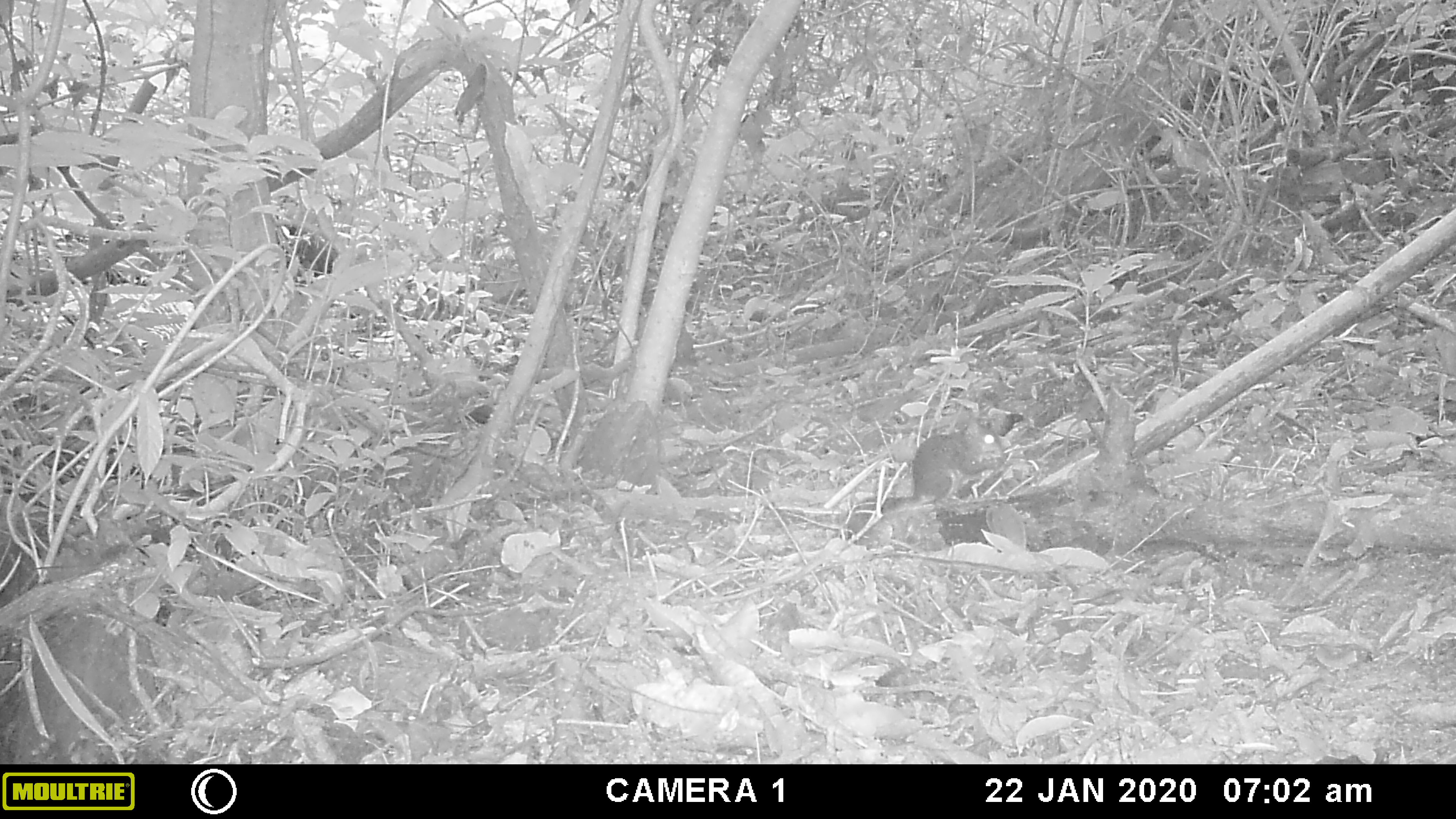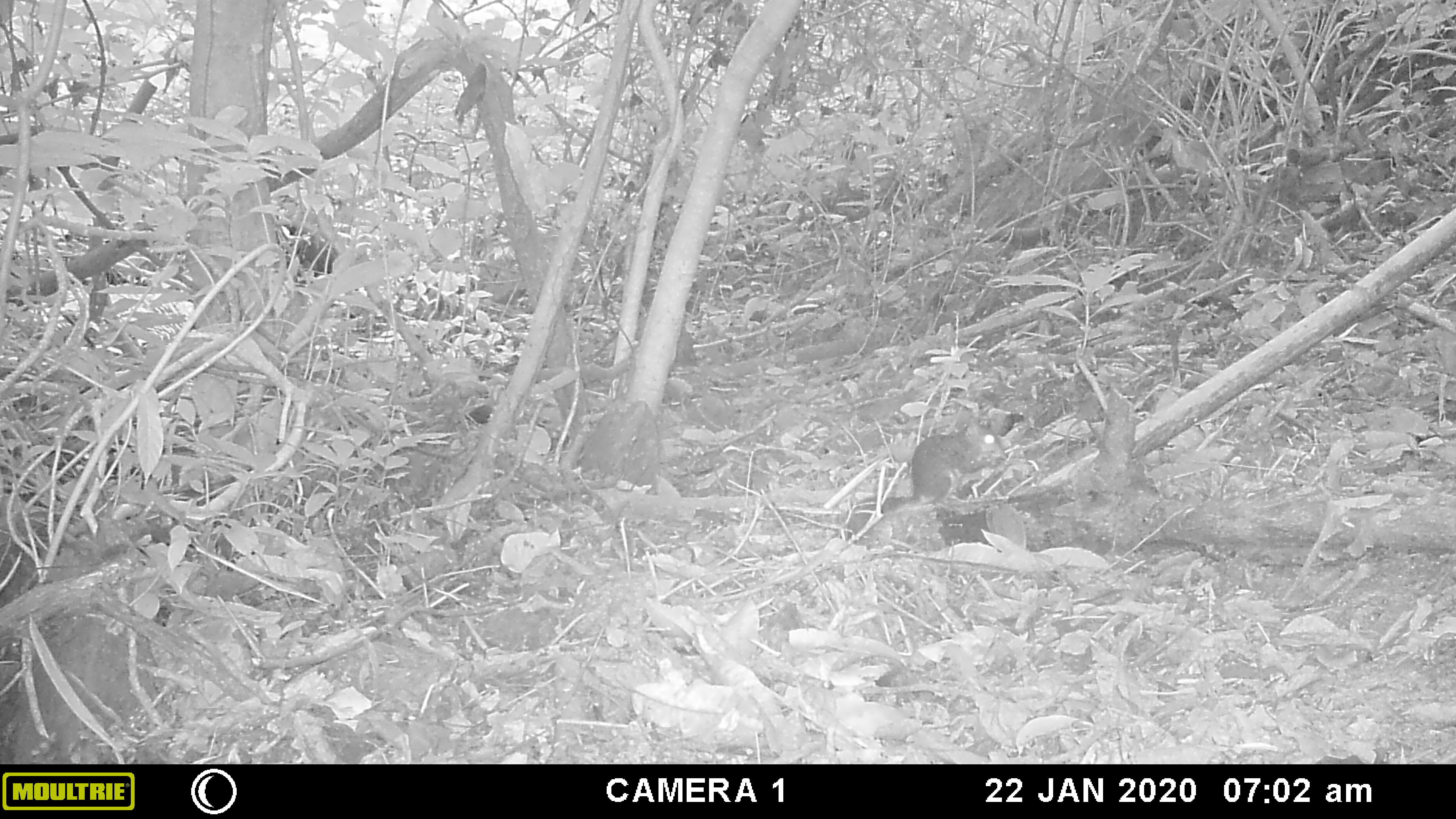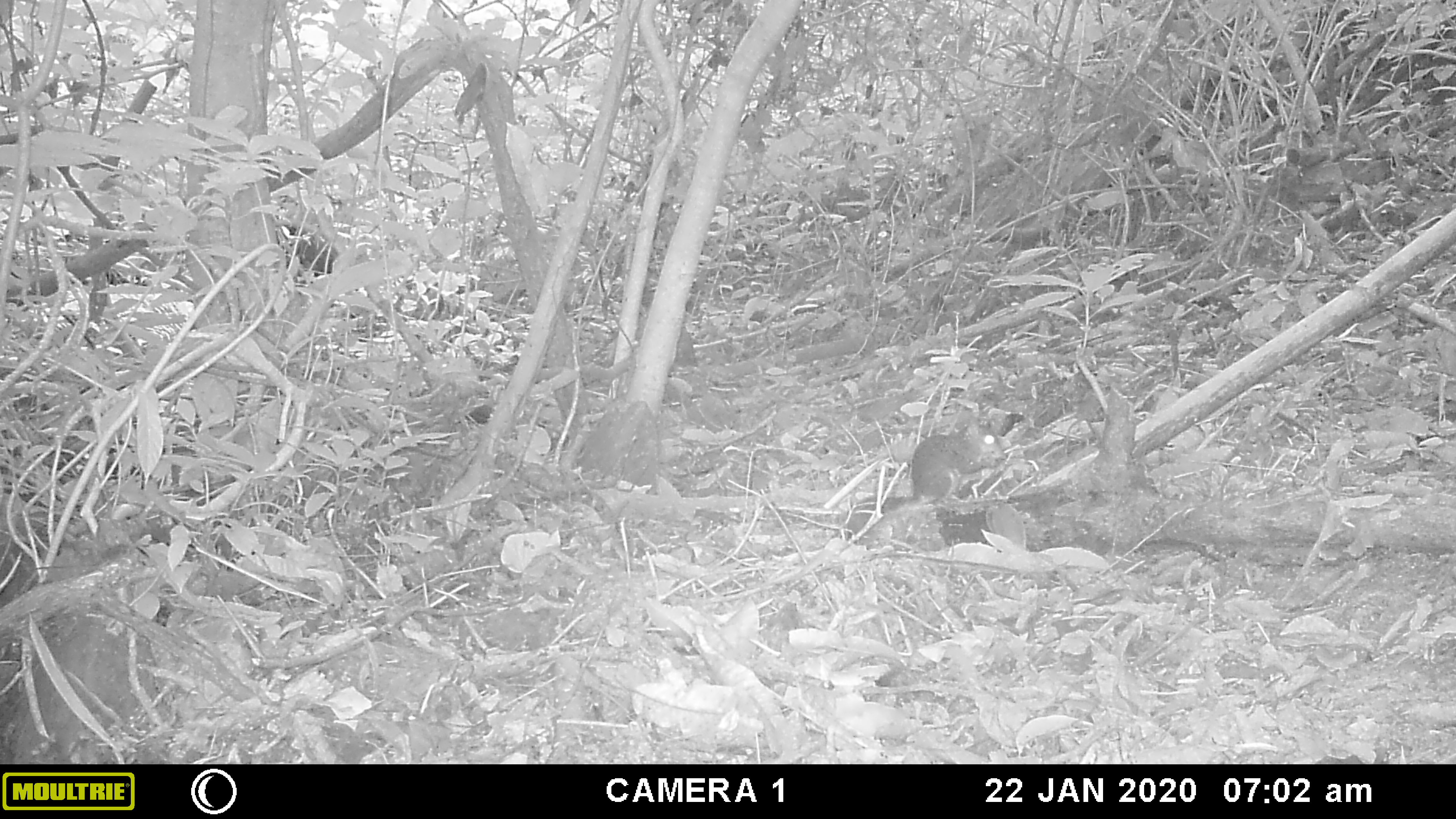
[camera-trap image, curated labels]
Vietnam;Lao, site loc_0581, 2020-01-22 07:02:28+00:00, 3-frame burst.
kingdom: Animalia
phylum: Chordata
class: Mammalia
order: Rodentia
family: Sciuridae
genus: Dremomys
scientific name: Dremomys rufigenis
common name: red-cheeked squirrel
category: red cheeked squirrel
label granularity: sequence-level